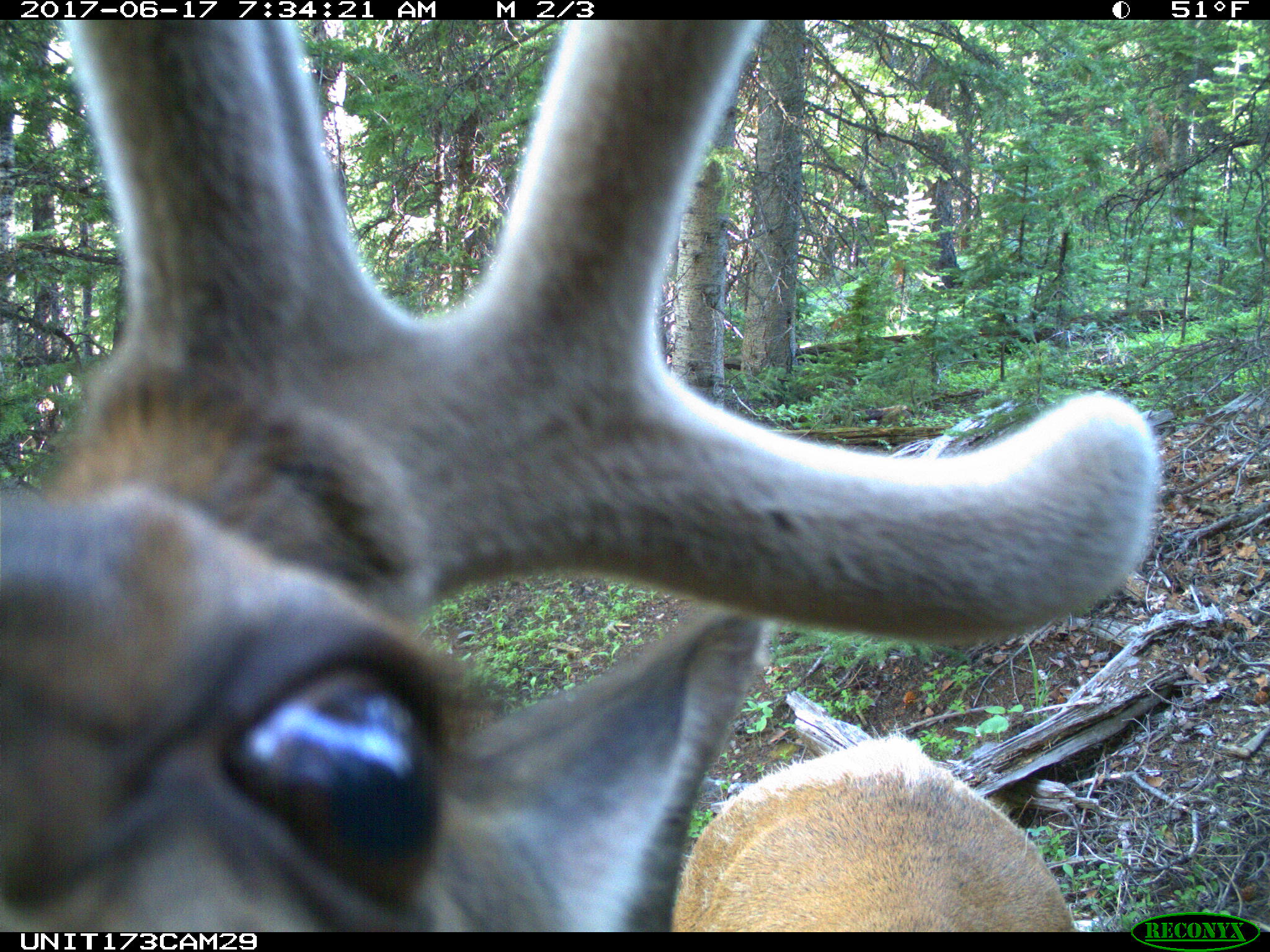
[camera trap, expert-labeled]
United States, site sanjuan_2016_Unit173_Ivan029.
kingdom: Animalia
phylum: Chordata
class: Mammalia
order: Artiodactyla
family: Cervidae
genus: Cervus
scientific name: Cervus elaphus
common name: red deer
Cervus elaphus (red deer).